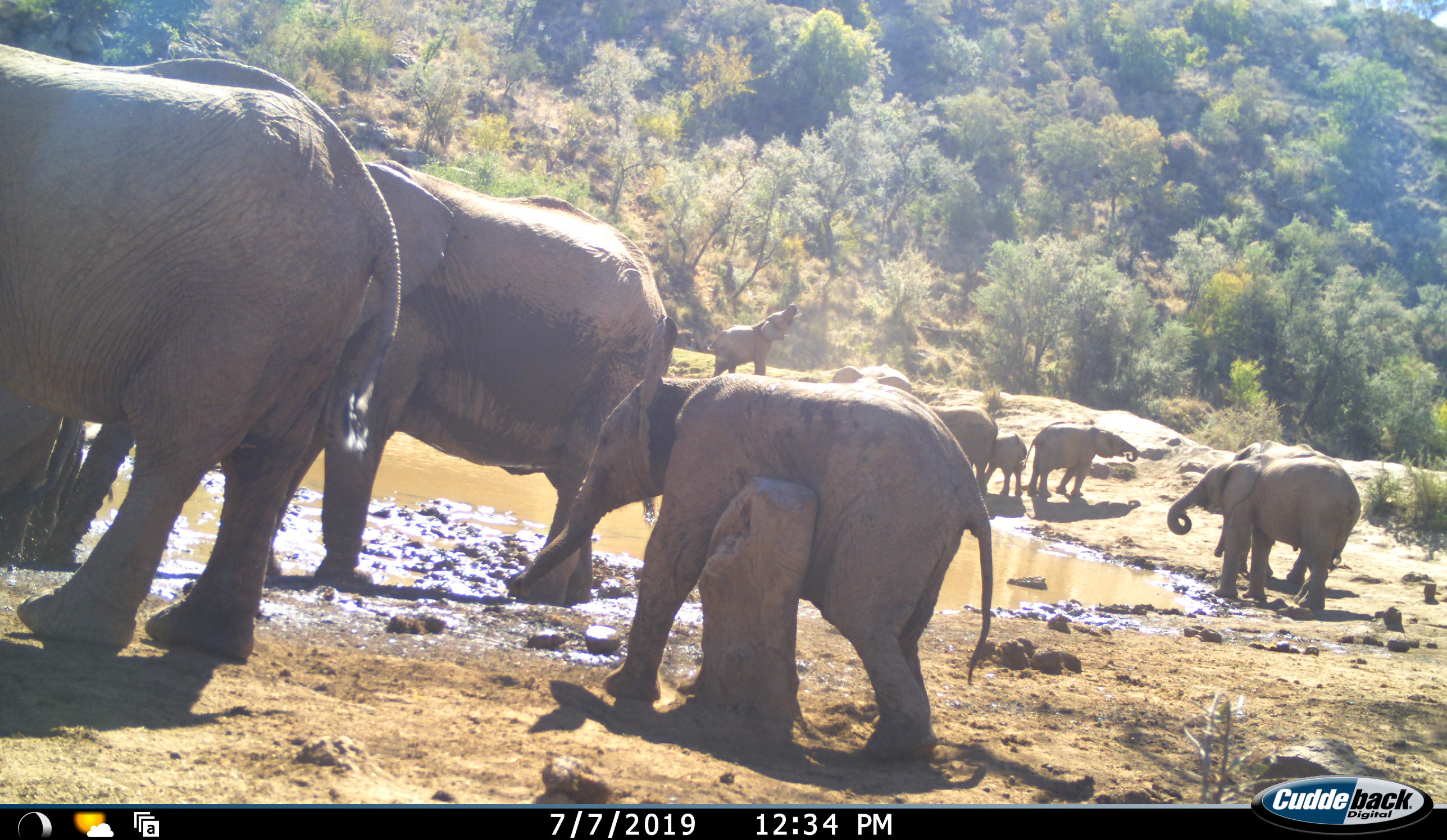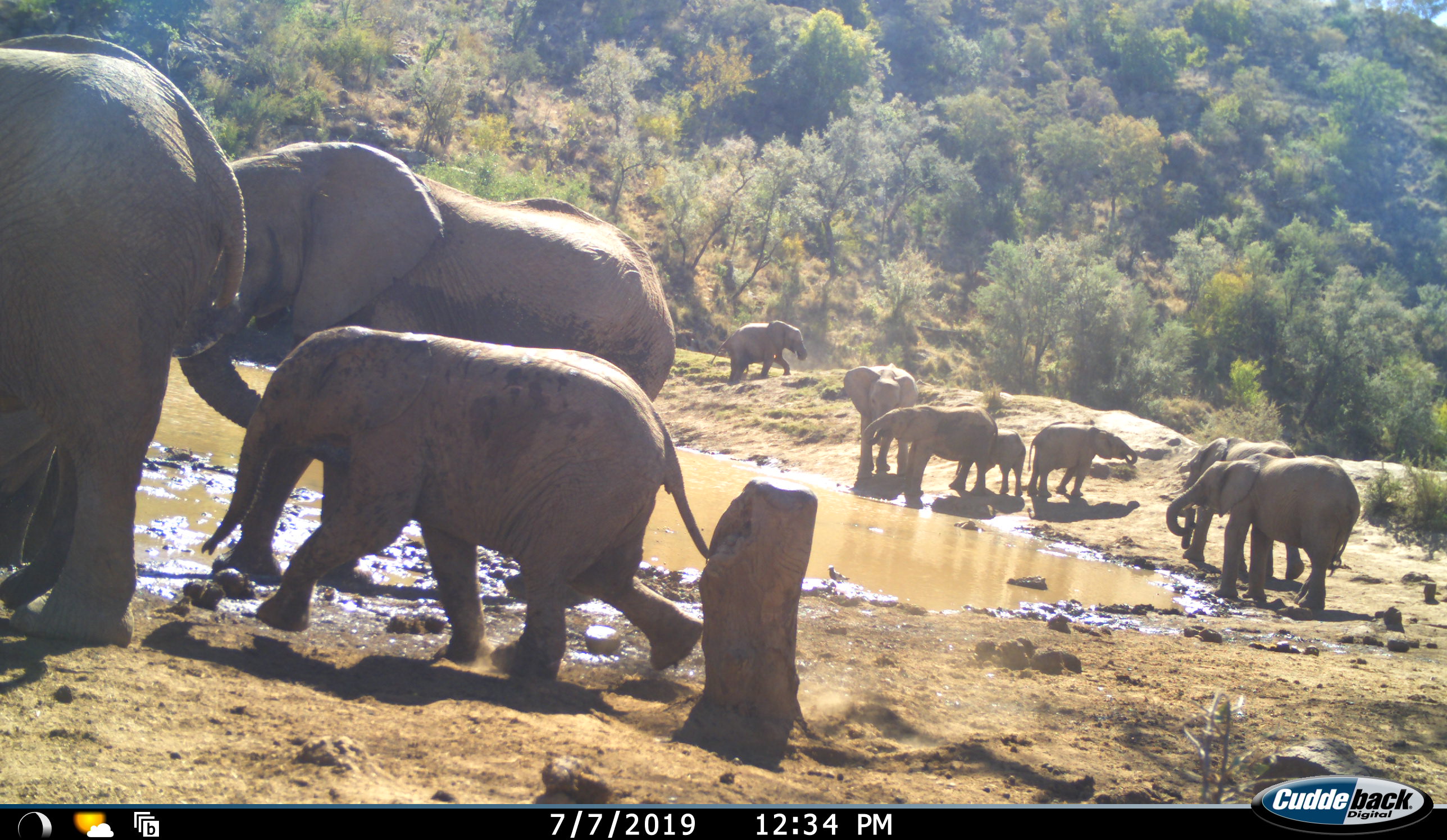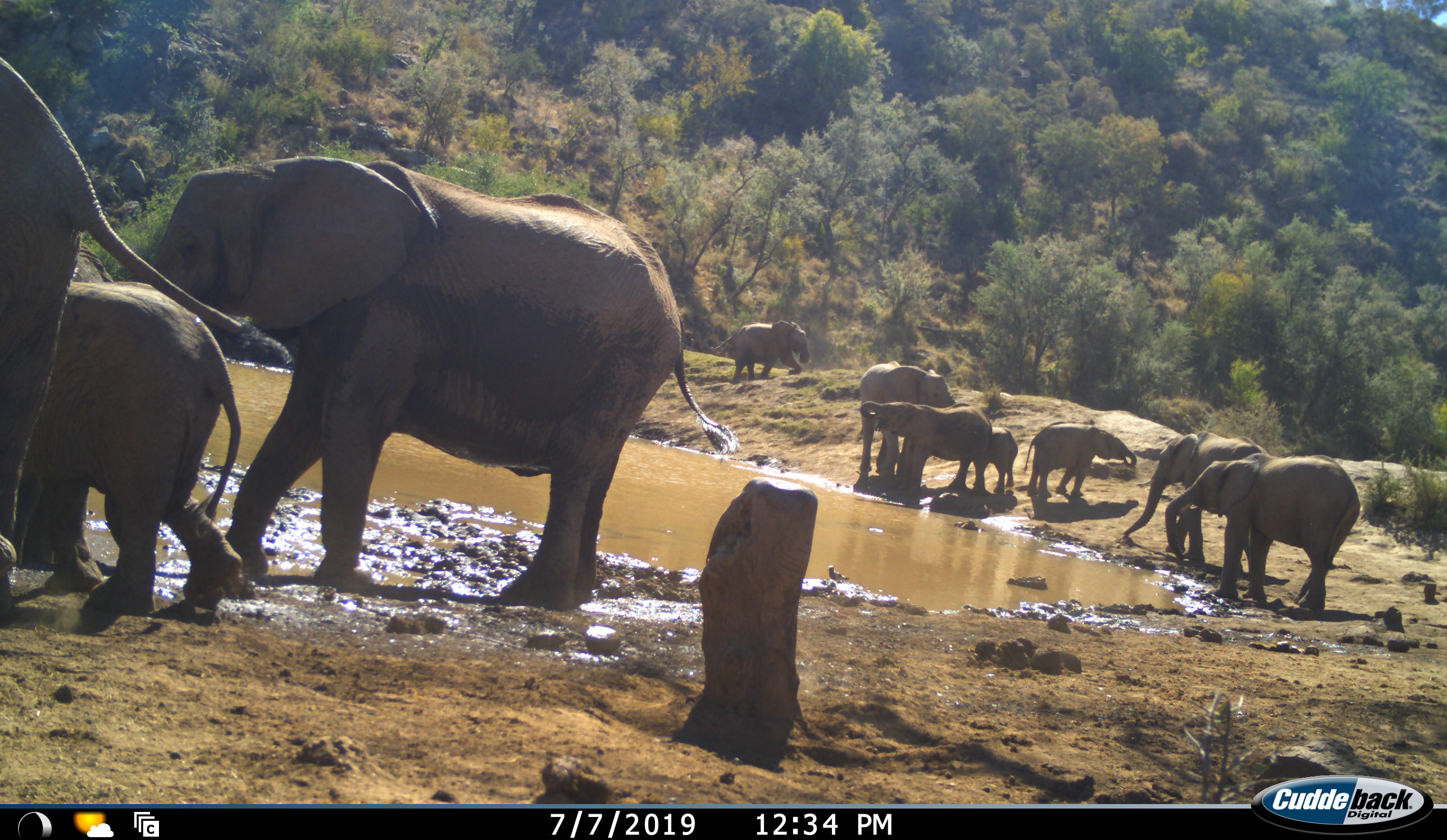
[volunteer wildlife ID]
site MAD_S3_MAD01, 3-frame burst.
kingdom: Animalia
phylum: Chordata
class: Mammalia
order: Proboscidea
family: Elephantidae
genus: Loxodonta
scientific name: Loxodonta africana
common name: african bush elephant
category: elephant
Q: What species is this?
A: Elephant (african bush elephant) (Loxodonta africana).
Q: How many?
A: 10.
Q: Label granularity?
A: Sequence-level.